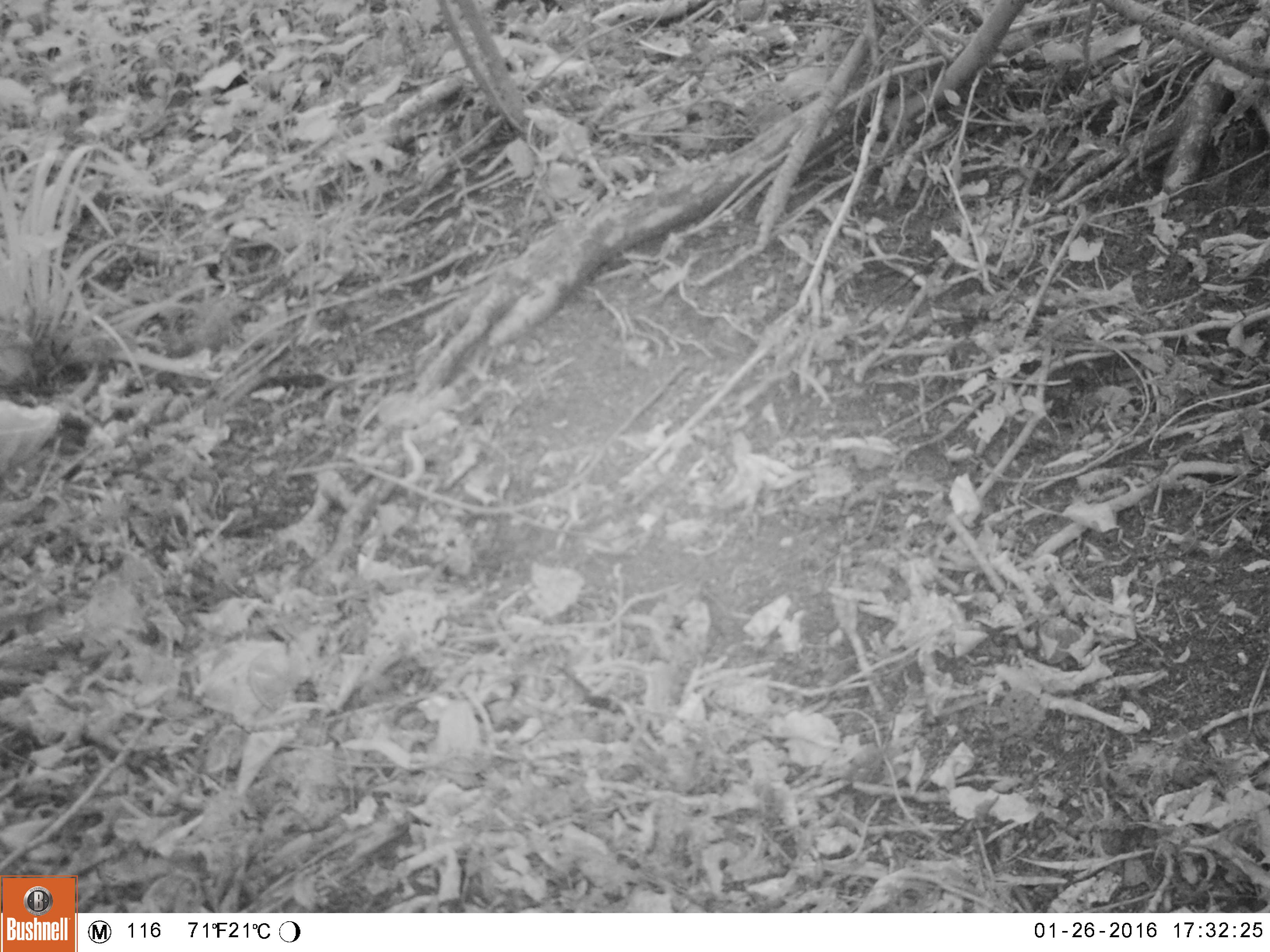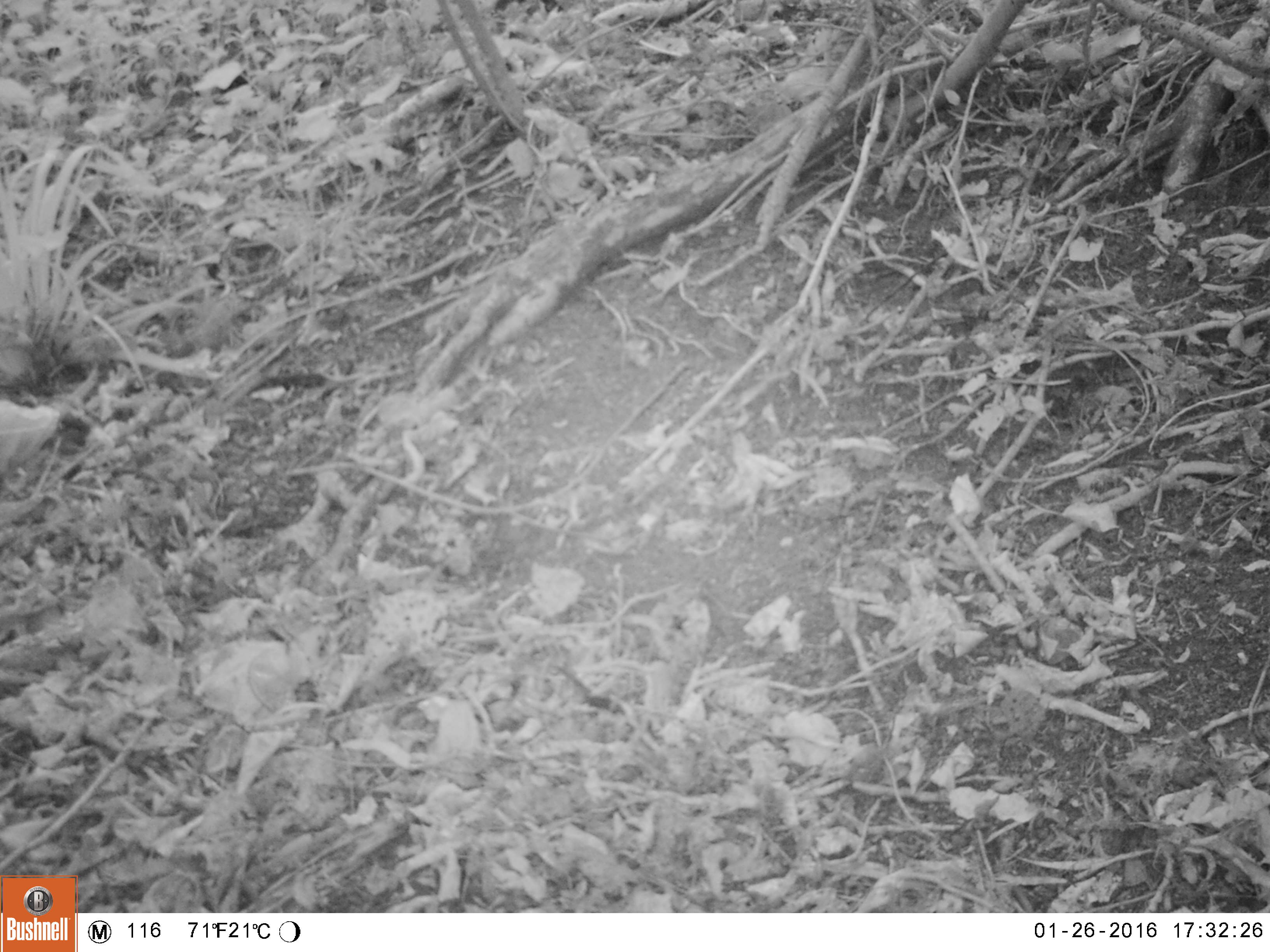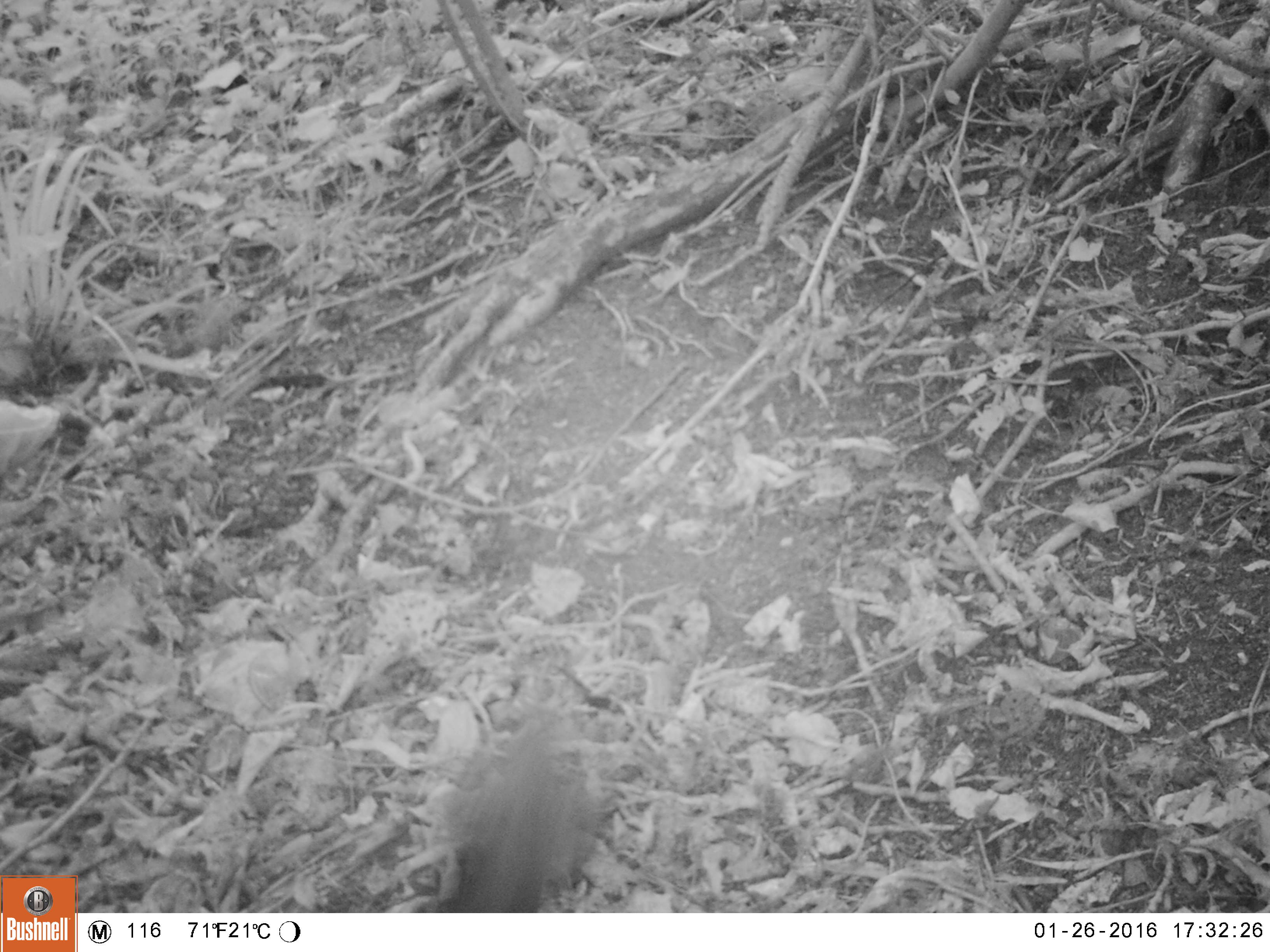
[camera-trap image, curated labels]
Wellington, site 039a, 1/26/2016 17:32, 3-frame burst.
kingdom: Animalia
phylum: Chordata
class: Aves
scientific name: Aves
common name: bird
Bird (Aves).